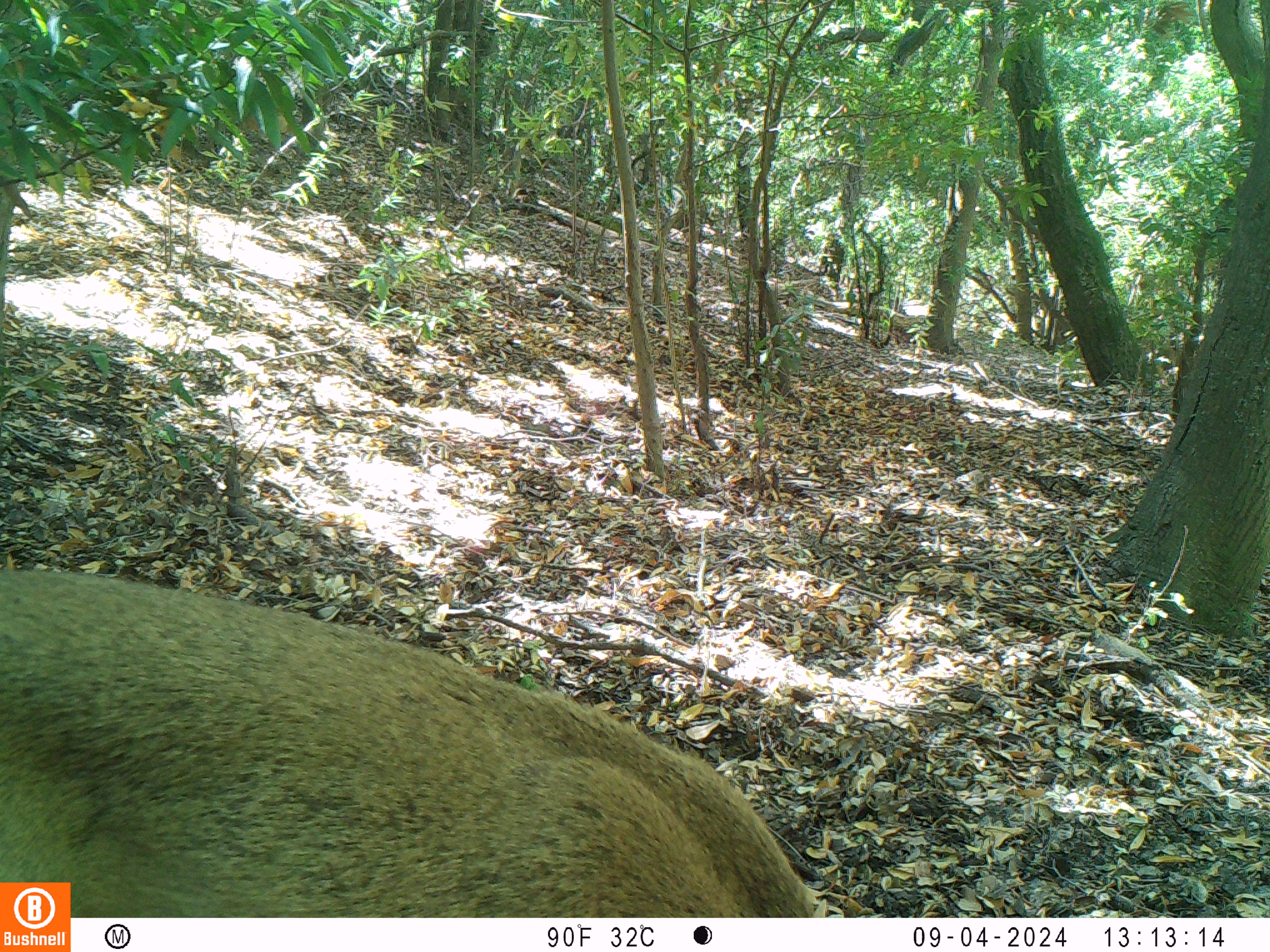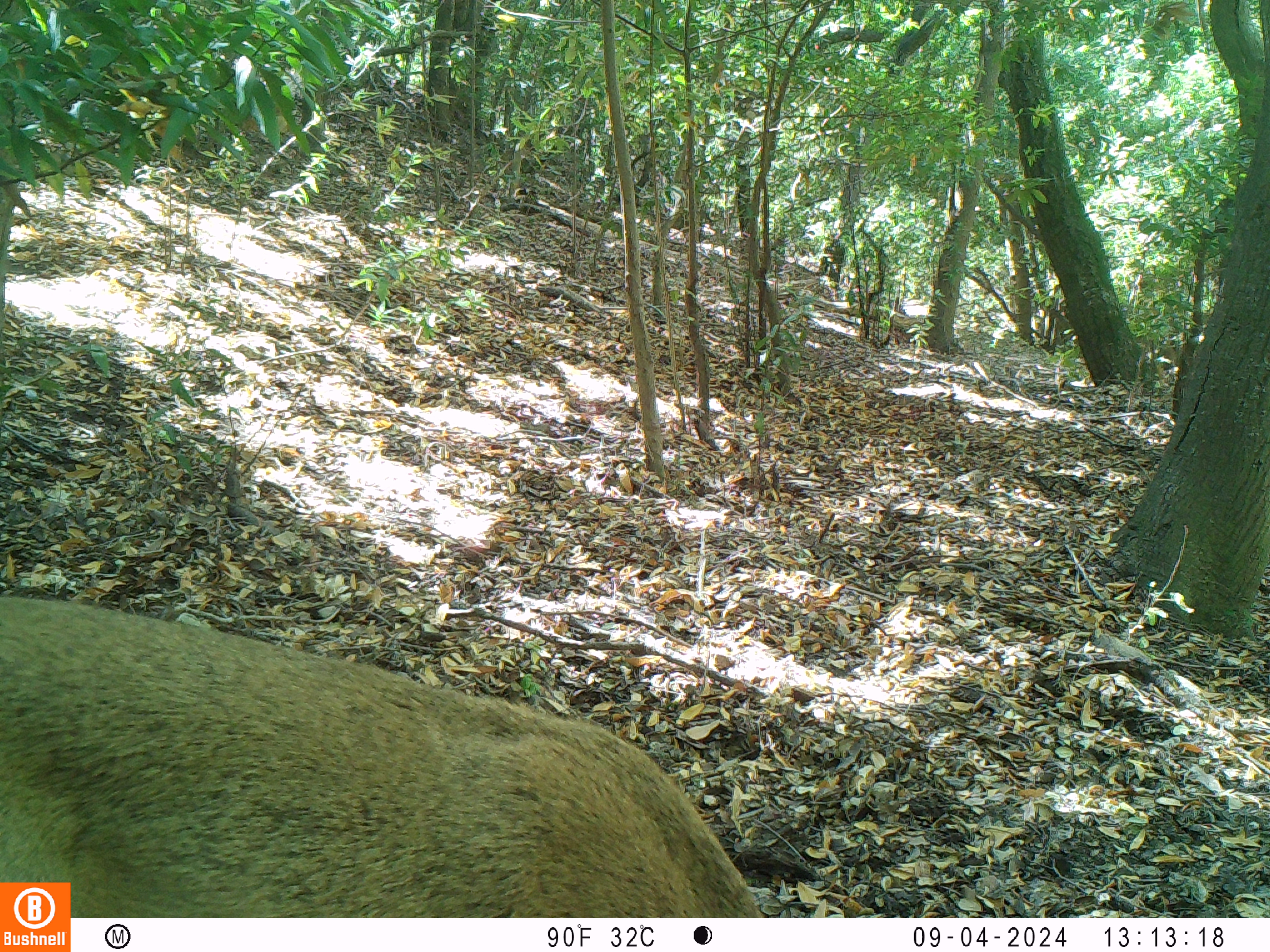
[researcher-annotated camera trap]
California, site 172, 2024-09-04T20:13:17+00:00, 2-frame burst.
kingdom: Animalia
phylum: Chordata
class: Mammalia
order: Artiodactyla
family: Cervidae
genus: Odocoileus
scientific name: Odocoileus hemionus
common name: mule deer